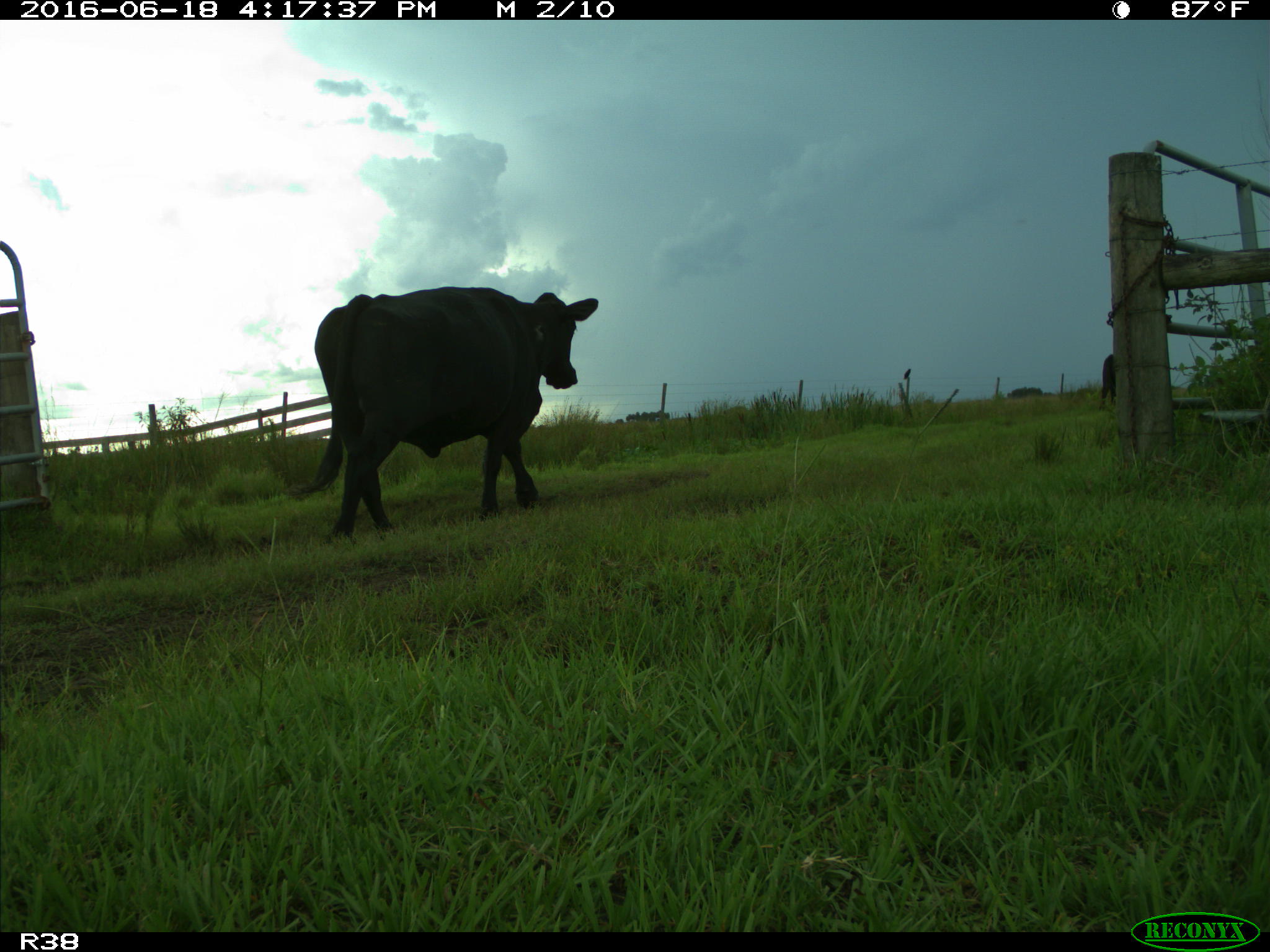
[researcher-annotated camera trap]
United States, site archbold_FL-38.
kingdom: Animalia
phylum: Chordata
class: Mammalia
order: Artiodactyla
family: Bovidae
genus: Bos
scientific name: Bos taurus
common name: domestic cow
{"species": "Bos taurus (domestic cow)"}